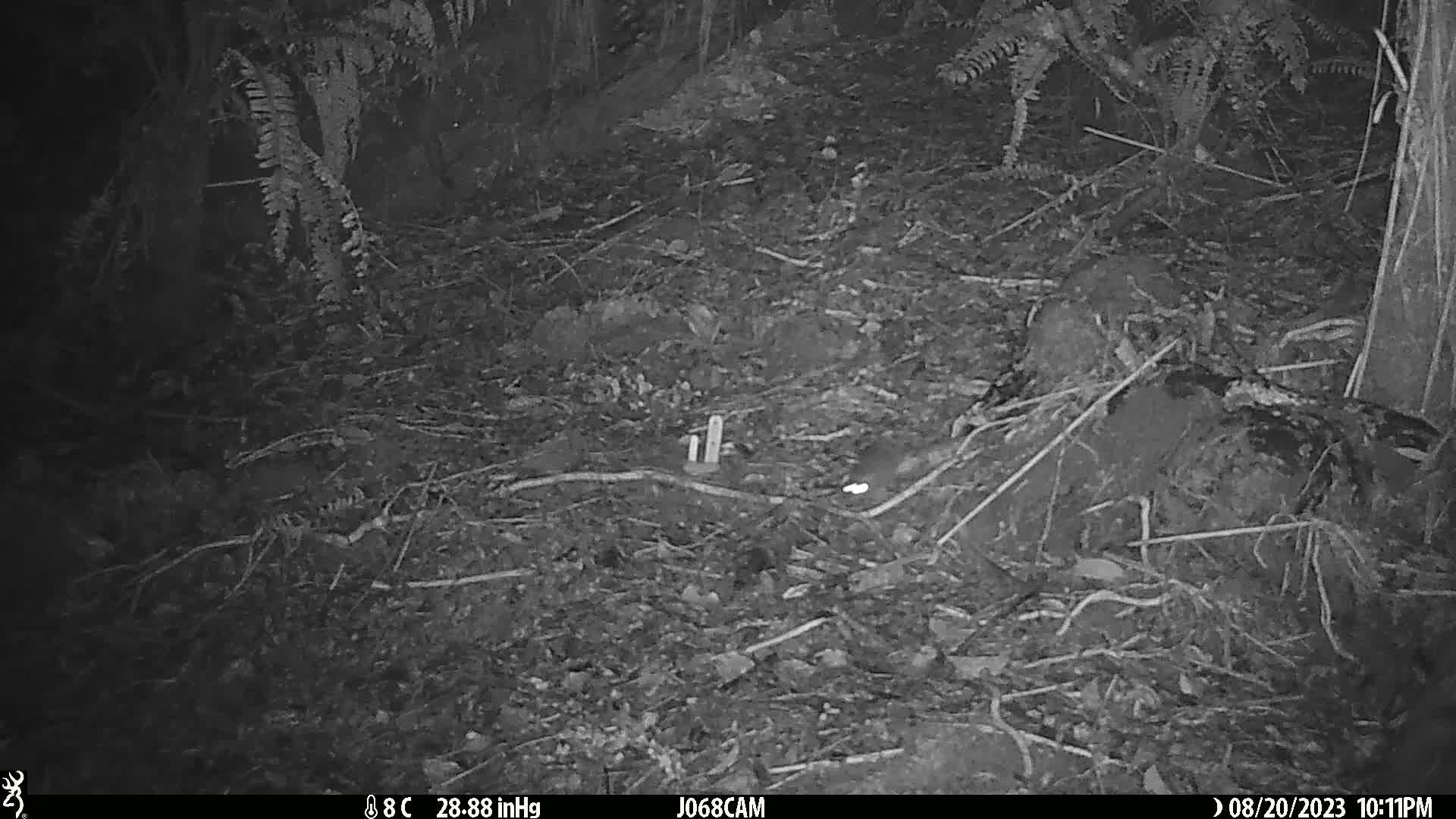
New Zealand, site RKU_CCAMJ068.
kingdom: Animalia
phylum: Chordata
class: Mammalia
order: Rodentia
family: Muridae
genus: Rattus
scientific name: Rattus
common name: rat